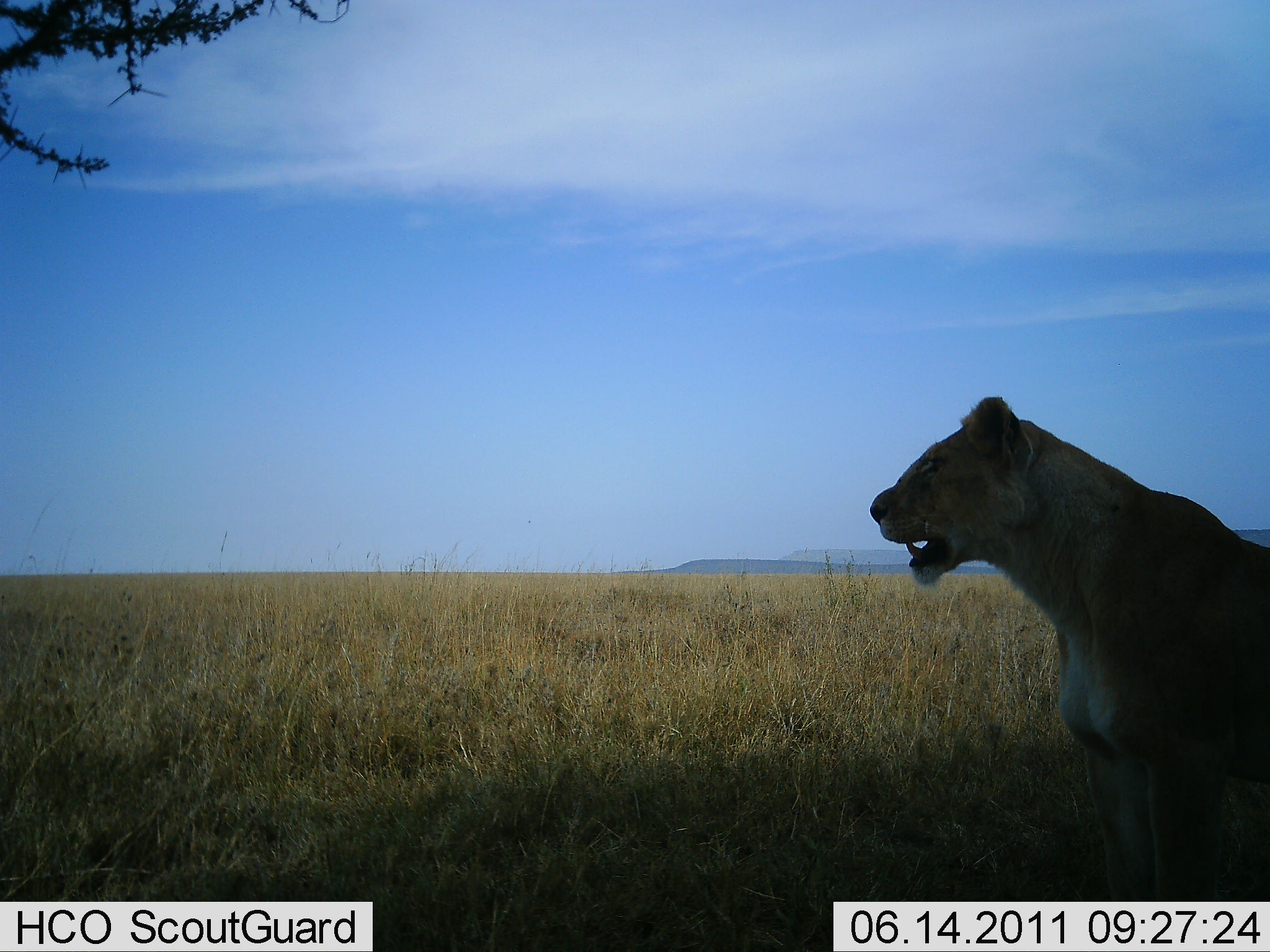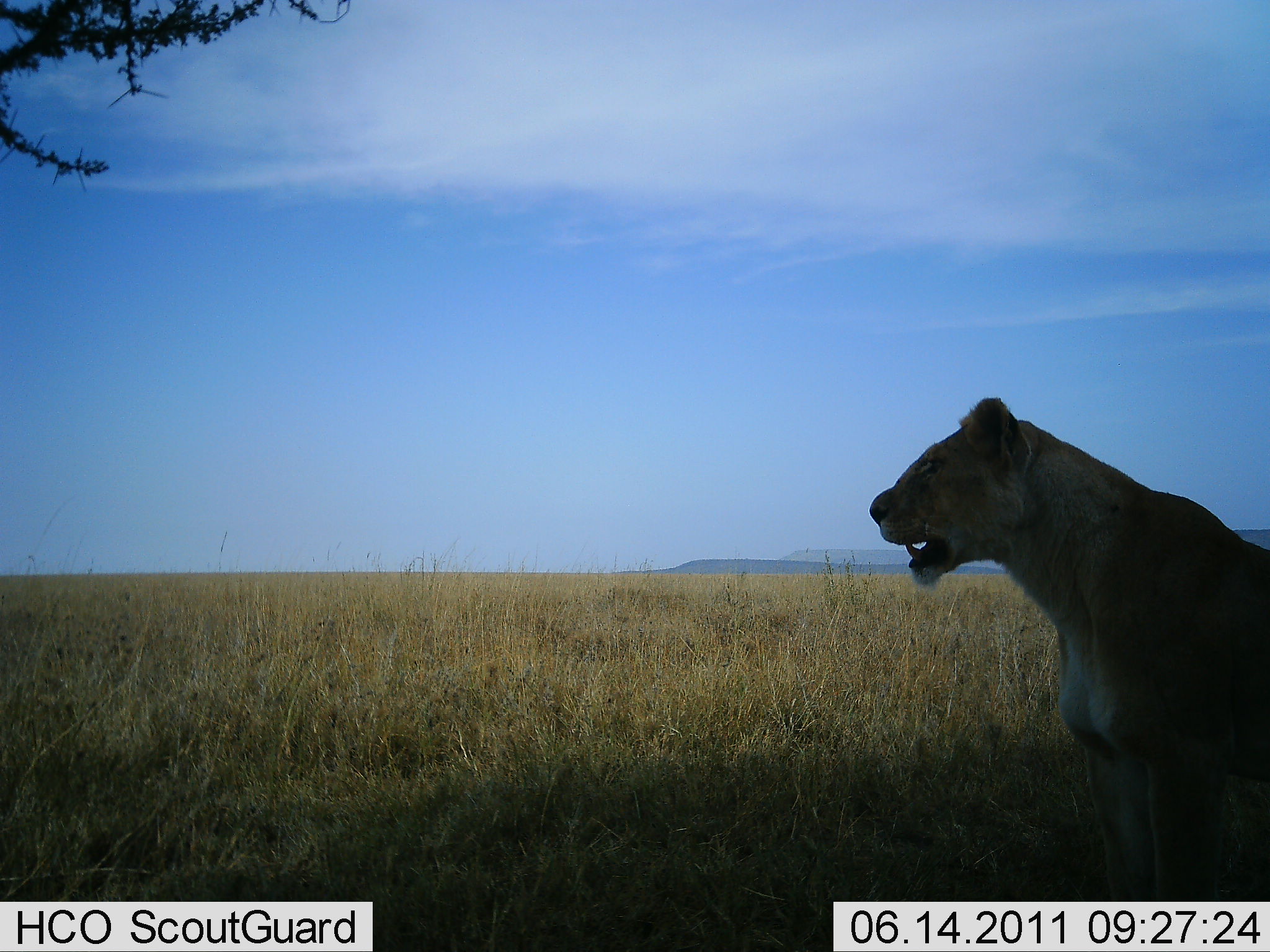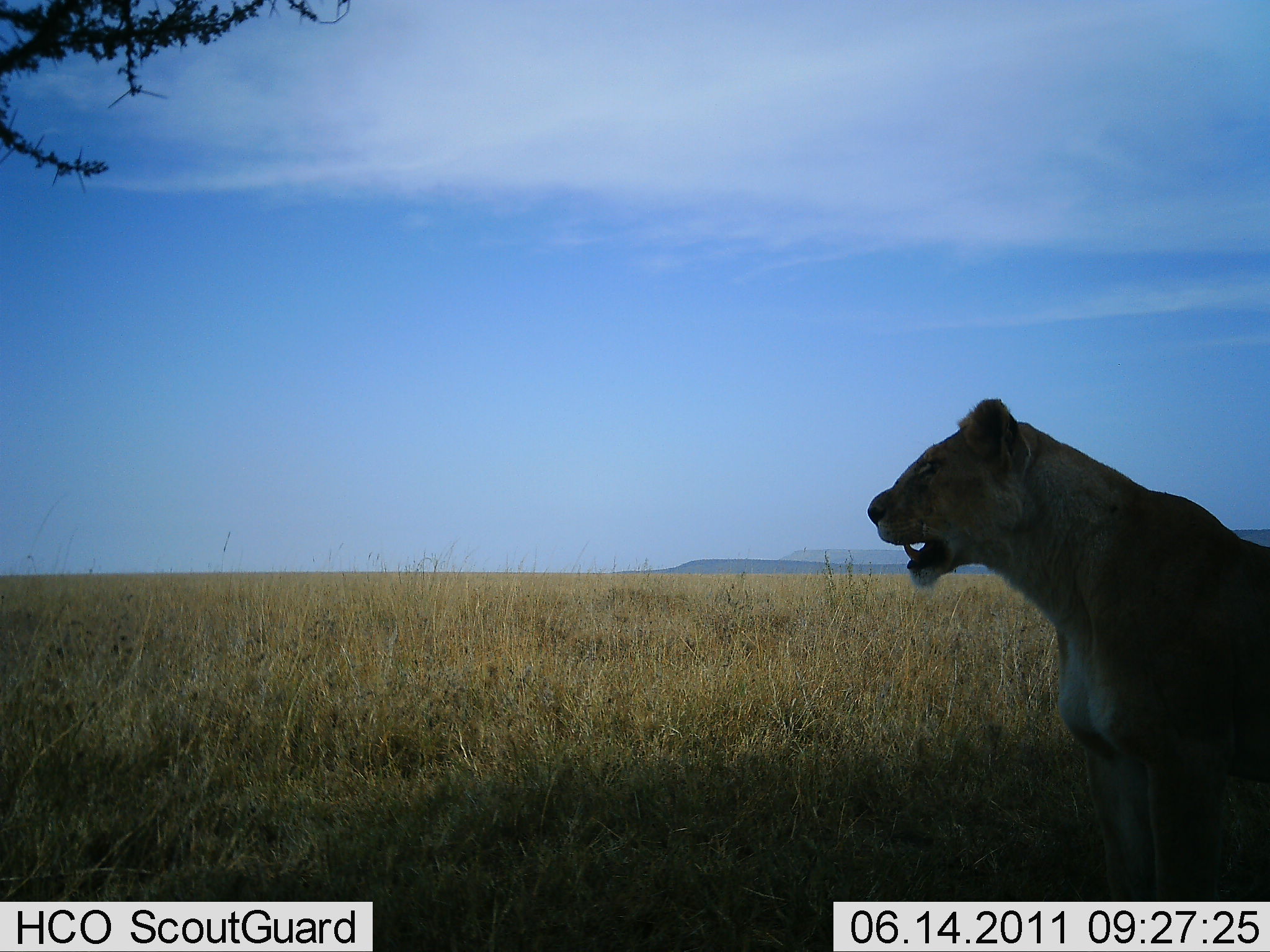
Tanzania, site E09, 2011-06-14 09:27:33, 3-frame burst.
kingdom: Animalia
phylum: Chordata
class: Mammalia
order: Carnivora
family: Felidae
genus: Panthera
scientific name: Panthera leo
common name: lion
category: lionfemale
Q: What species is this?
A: Lionfemale (lion) (Panthera leo).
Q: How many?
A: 1.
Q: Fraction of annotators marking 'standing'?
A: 9%.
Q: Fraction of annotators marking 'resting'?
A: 91%.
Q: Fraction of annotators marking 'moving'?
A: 0%.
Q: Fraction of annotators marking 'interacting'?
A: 0%.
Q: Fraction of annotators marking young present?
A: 0%.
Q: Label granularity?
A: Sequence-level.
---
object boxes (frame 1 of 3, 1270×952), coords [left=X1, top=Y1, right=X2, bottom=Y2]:
animal: [left=869, top=389, right=1270, bottom=904]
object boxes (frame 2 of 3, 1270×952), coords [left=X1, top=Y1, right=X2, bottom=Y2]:
animal: [left=871, top=397, right=1270, bottom=905]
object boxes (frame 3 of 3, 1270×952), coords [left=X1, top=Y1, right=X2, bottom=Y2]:
animal: [left=865, top=396, right=1270, bottom=913]